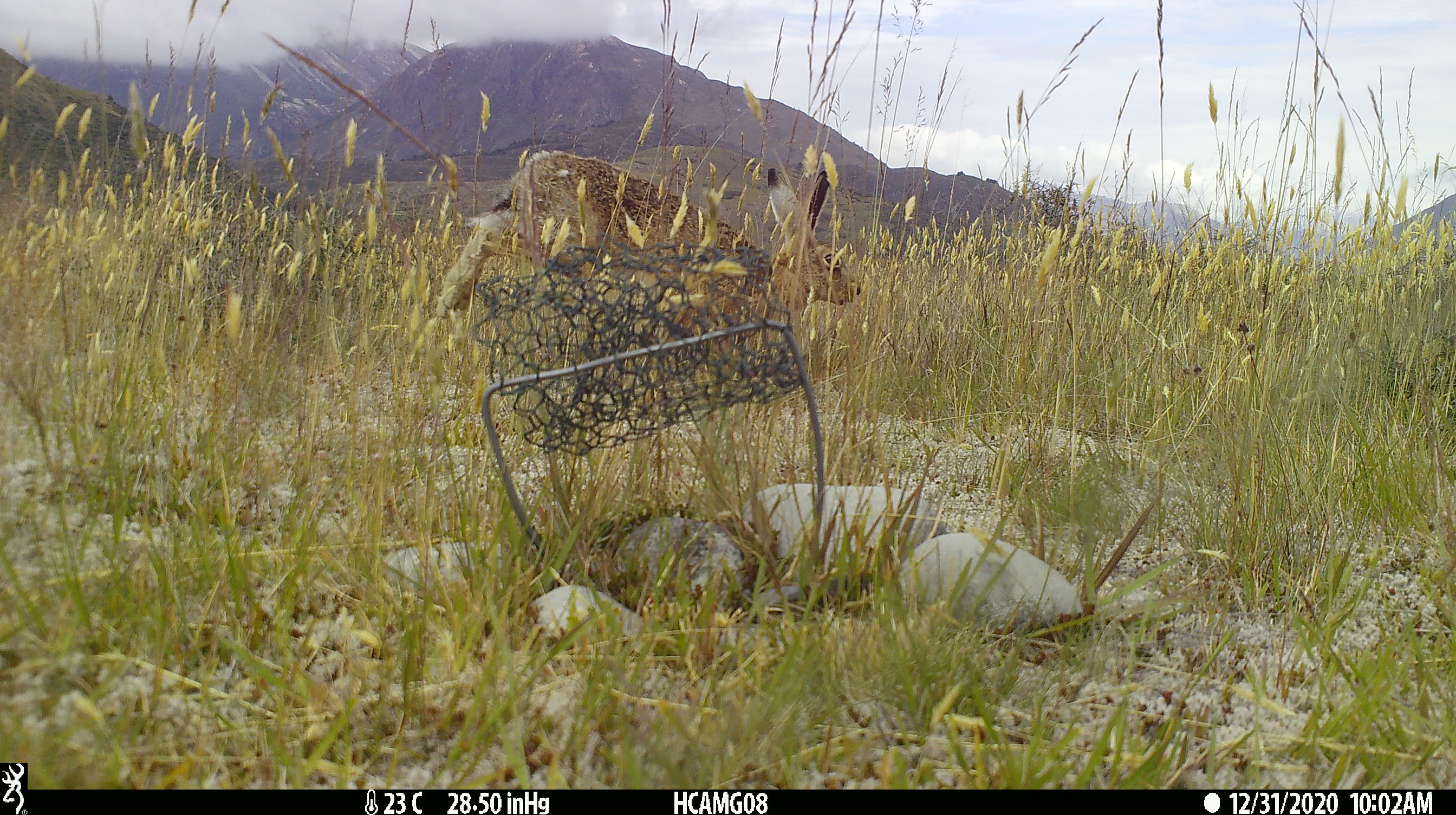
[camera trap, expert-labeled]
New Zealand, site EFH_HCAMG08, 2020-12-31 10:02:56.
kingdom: Animalia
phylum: Chordata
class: Mammalia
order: Lagomorpha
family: Leporidae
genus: Lepus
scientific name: Lepus europaeus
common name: brown hare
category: hare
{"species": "hare (brown hare) (Lepus europaeus)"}